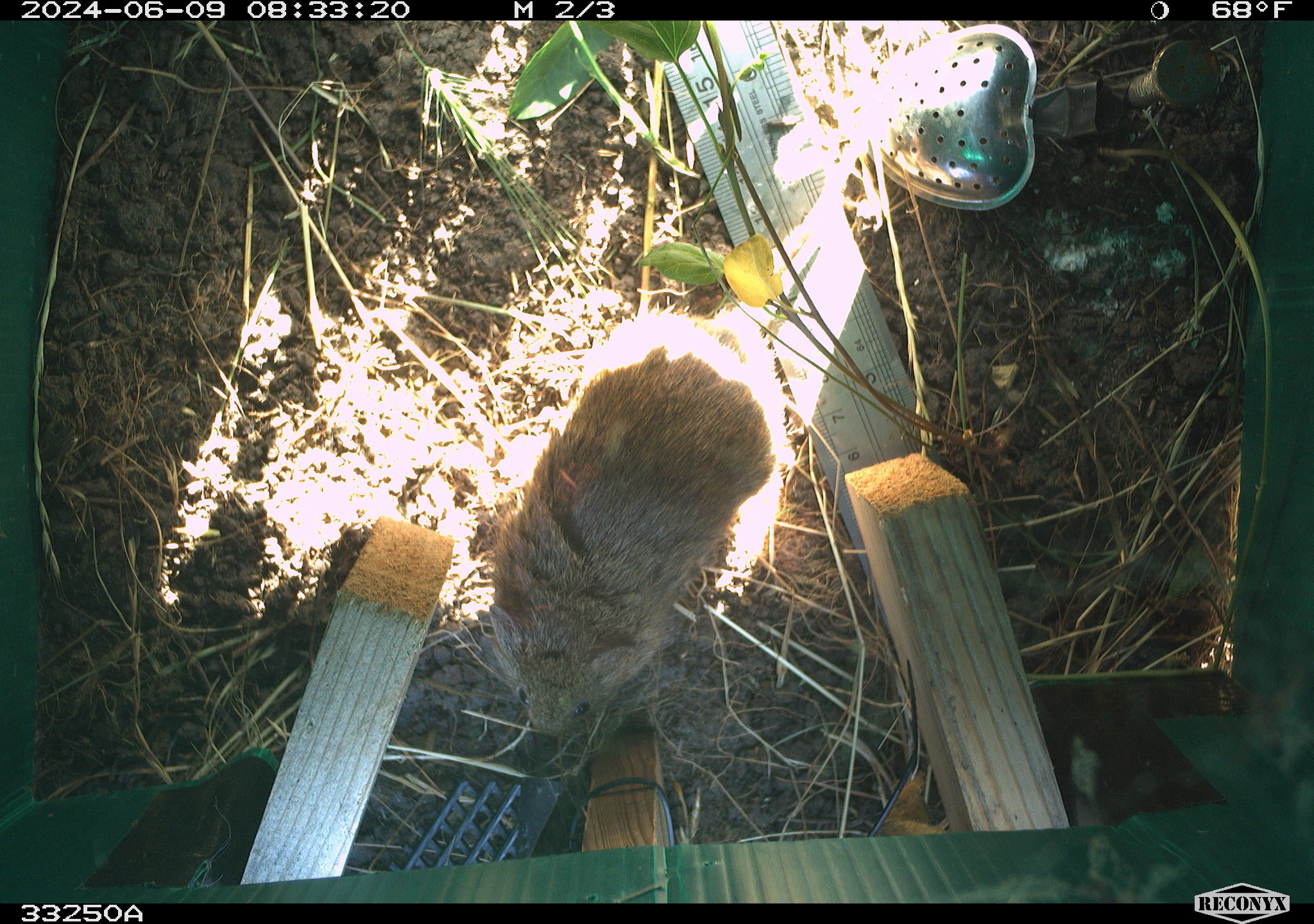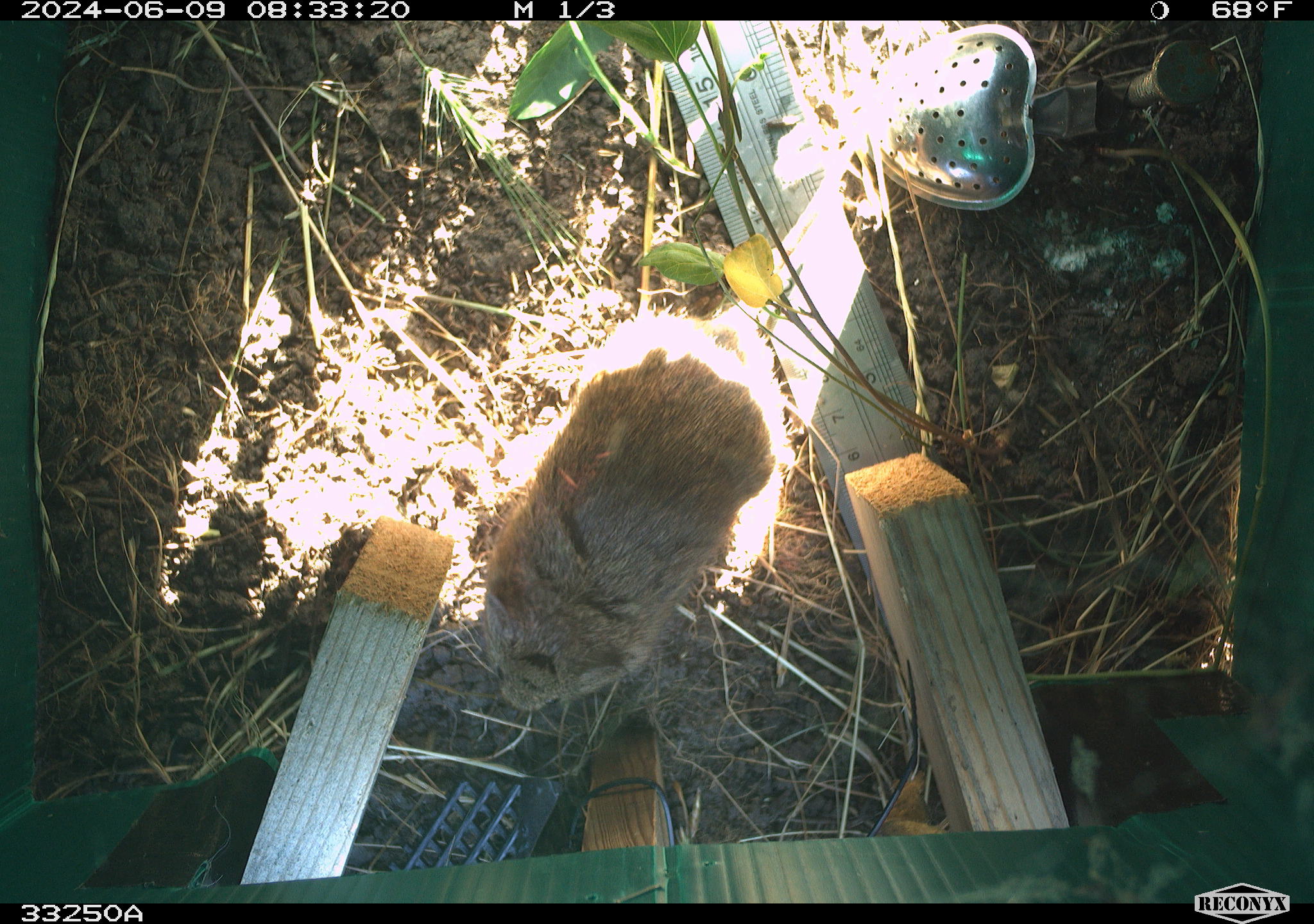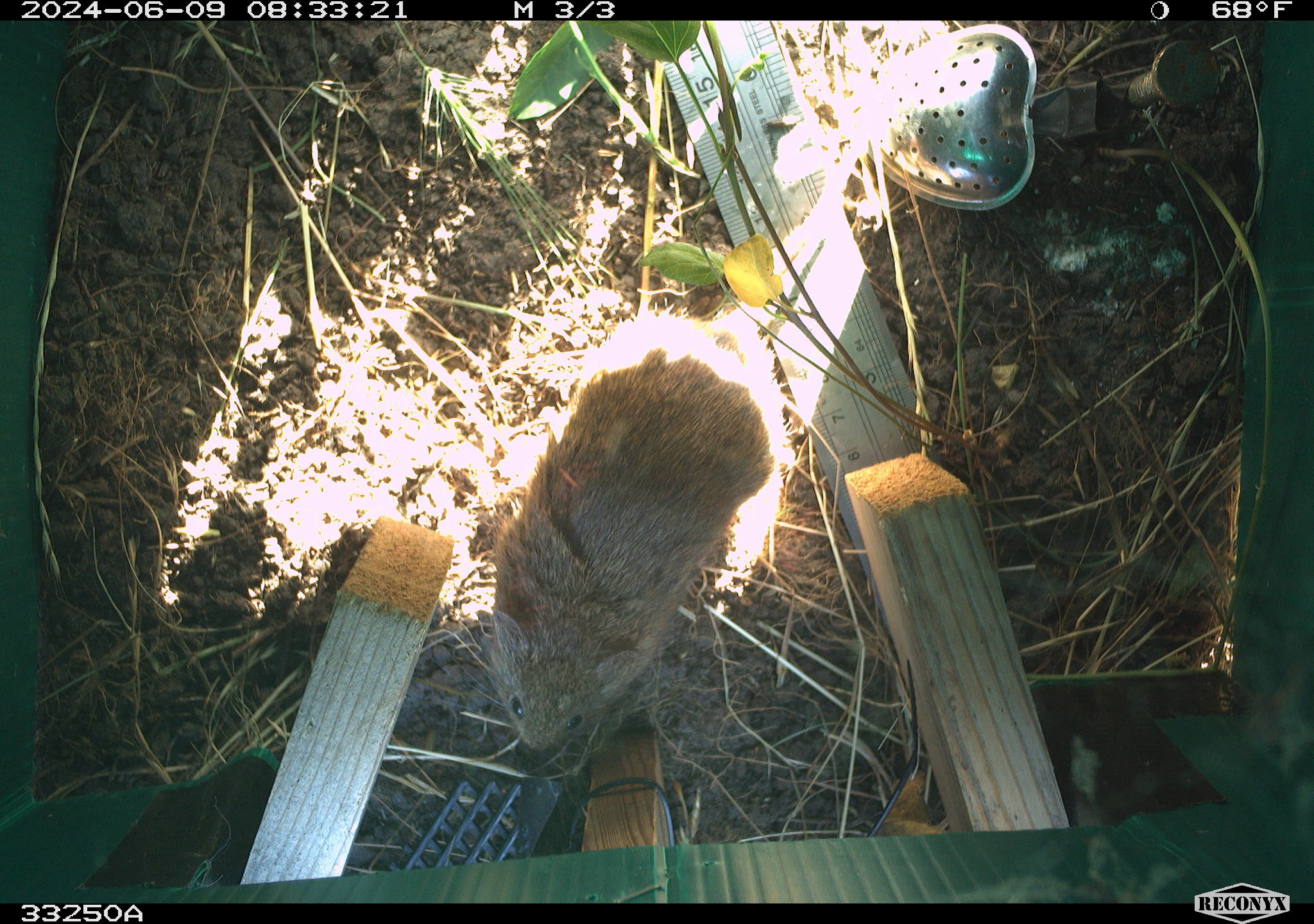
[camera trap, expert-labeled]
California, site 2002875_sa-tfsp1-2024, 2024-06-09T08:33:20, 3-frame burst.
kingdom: Animalia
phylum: Chordata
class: Mammalia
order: Rodentia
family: Cricetidae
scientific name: Arvicolinae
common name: voles, lemmings, and muskrats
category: arvicolinae subfamily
Arvicolinae subfamily (voles, lemmings, and muskrats) (Arvicolinae).